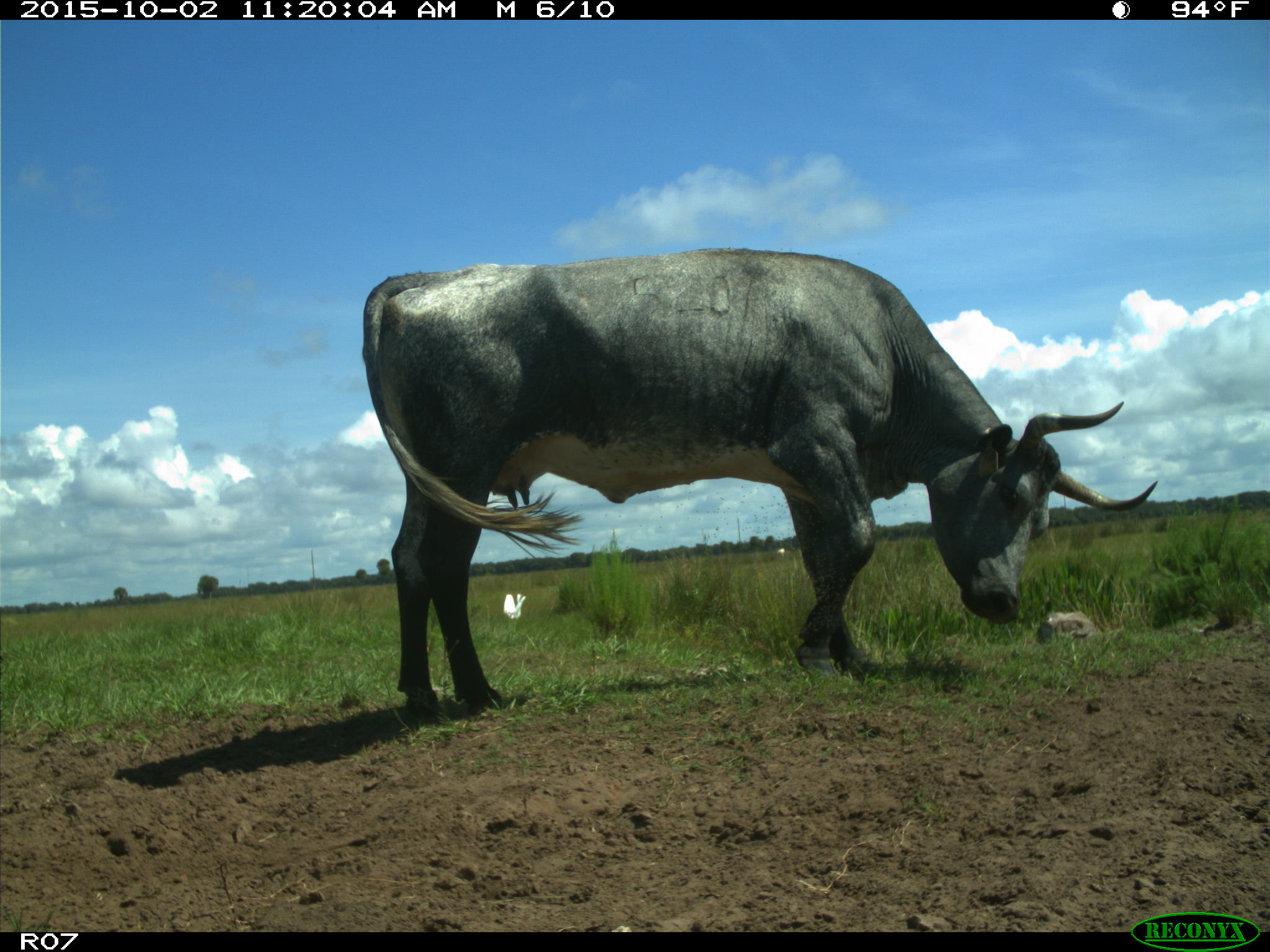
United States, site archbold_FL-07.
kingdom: Animalia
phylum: Chordata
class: Mammalia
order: Artiodactyla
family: Bovidae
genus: Bos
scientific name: Bos taurus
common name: domestic cow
Bos taurus (domestic cow).